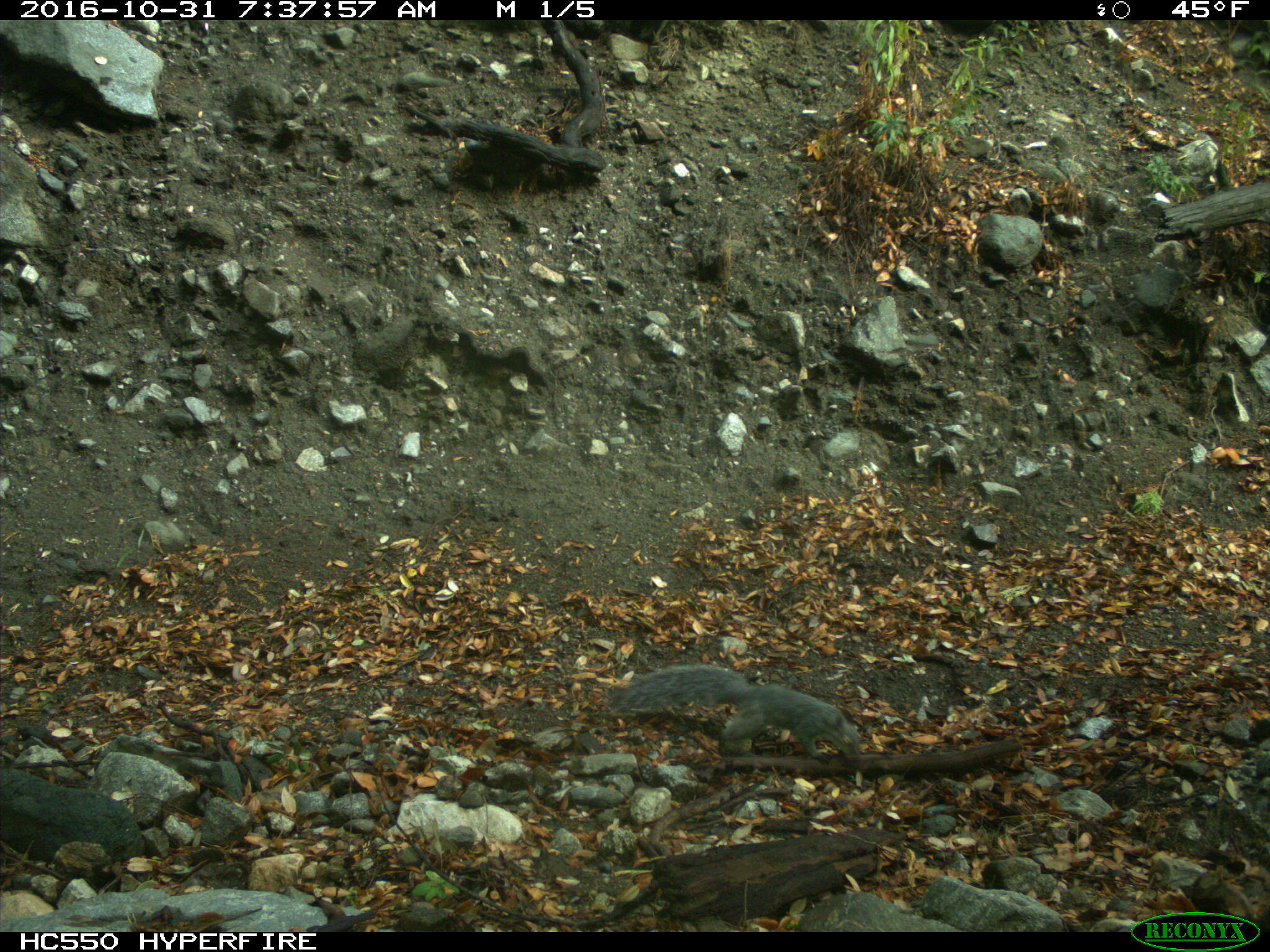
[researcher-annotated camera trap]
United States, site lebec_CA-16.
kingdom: Animalia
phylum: Chordata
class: Mammalia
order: Rodentia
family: Sciuridae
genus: Sciurus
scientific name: Sciurus carolinensis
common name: eastern gray squirrel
Sciurus carolinensis (eastern gray squirrel).